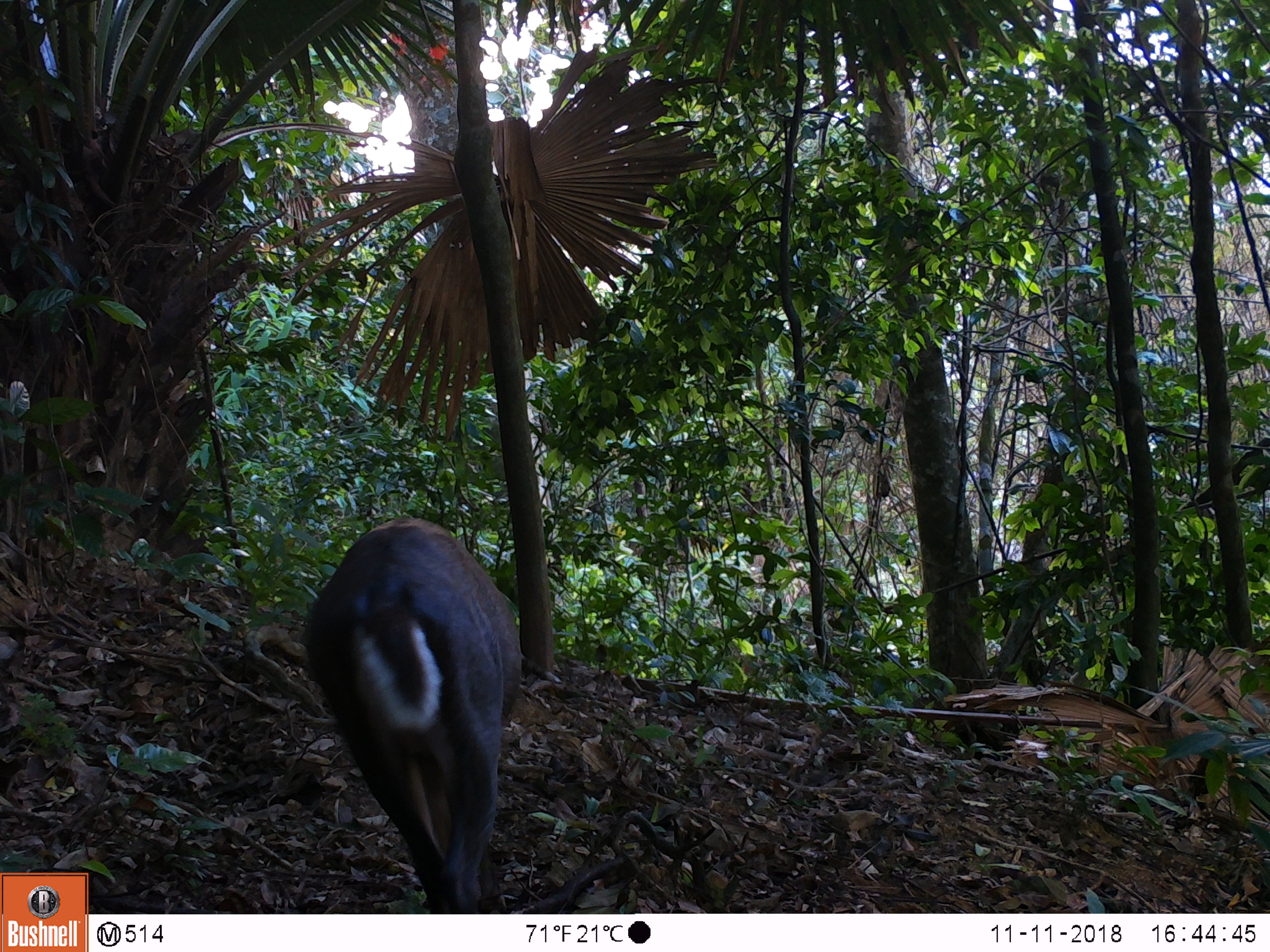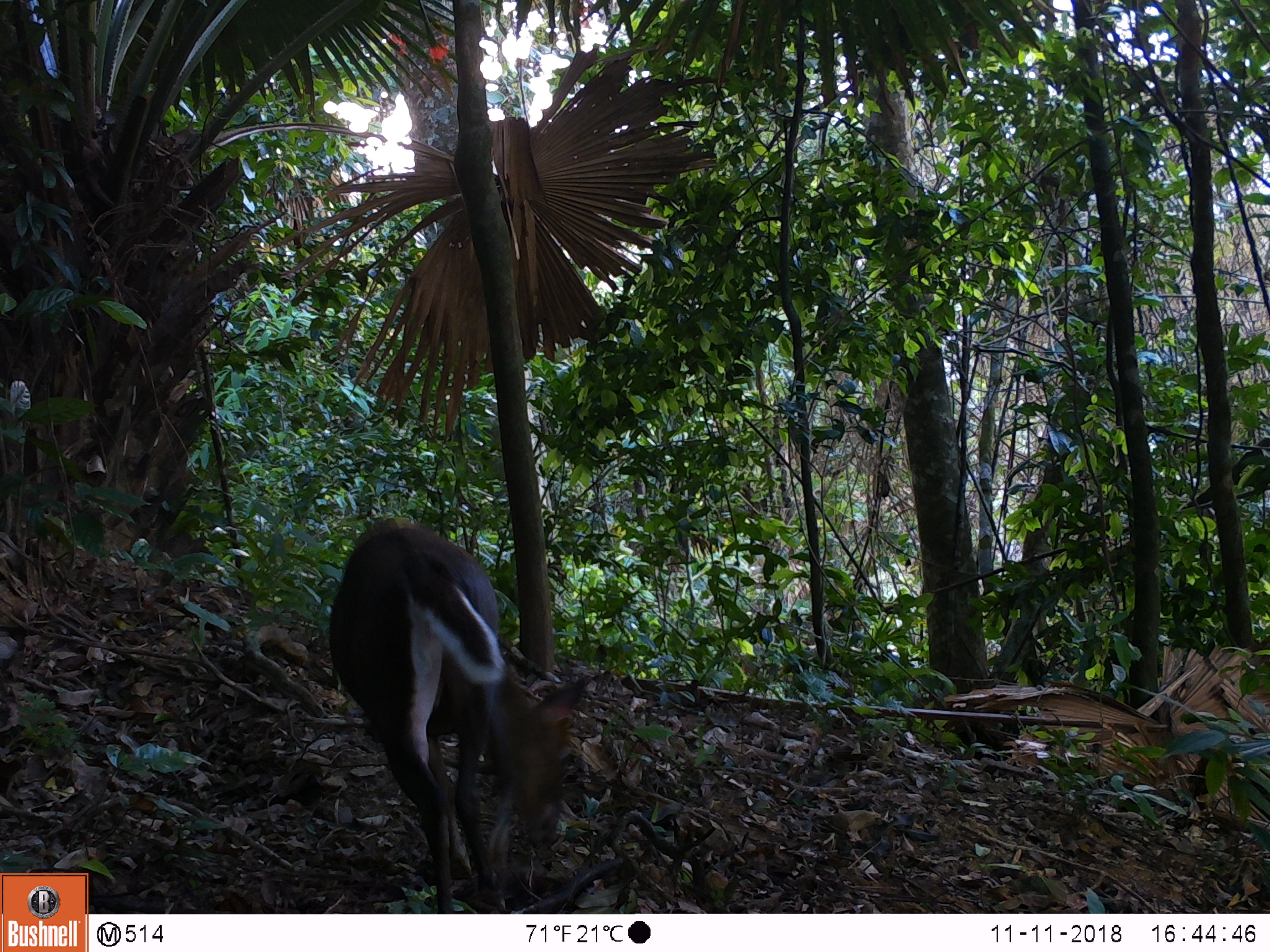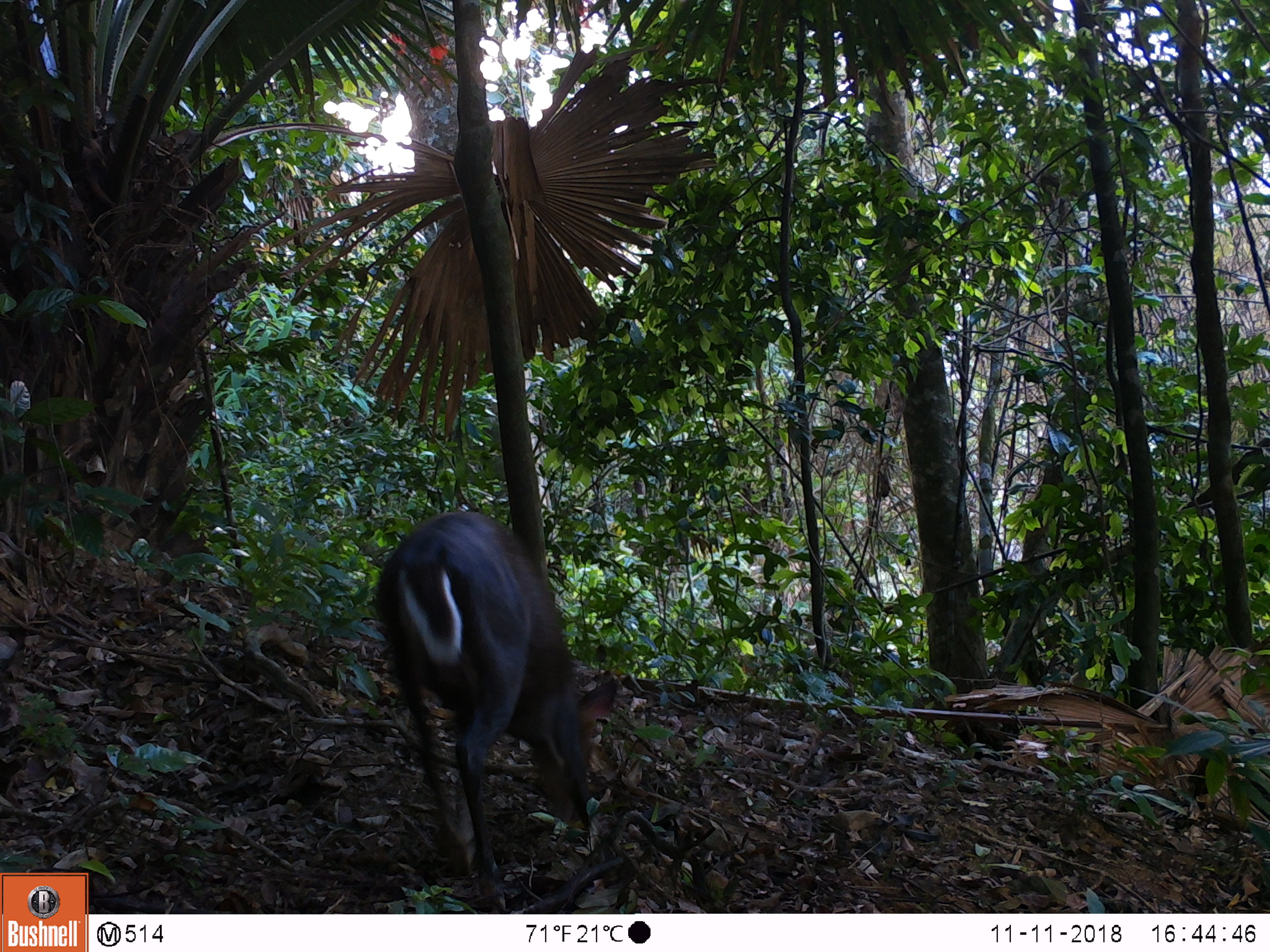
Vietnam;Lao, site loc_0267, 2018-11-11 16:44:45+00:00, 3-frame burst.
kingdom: Animalia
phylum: Chordata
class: Mammalia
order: Artiodactyla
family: Cervidae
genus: Muntiacus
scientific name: Muntiacus rooseveltorum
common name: roosevelt's muntjac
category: roosevelts muntjac group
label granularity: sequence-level